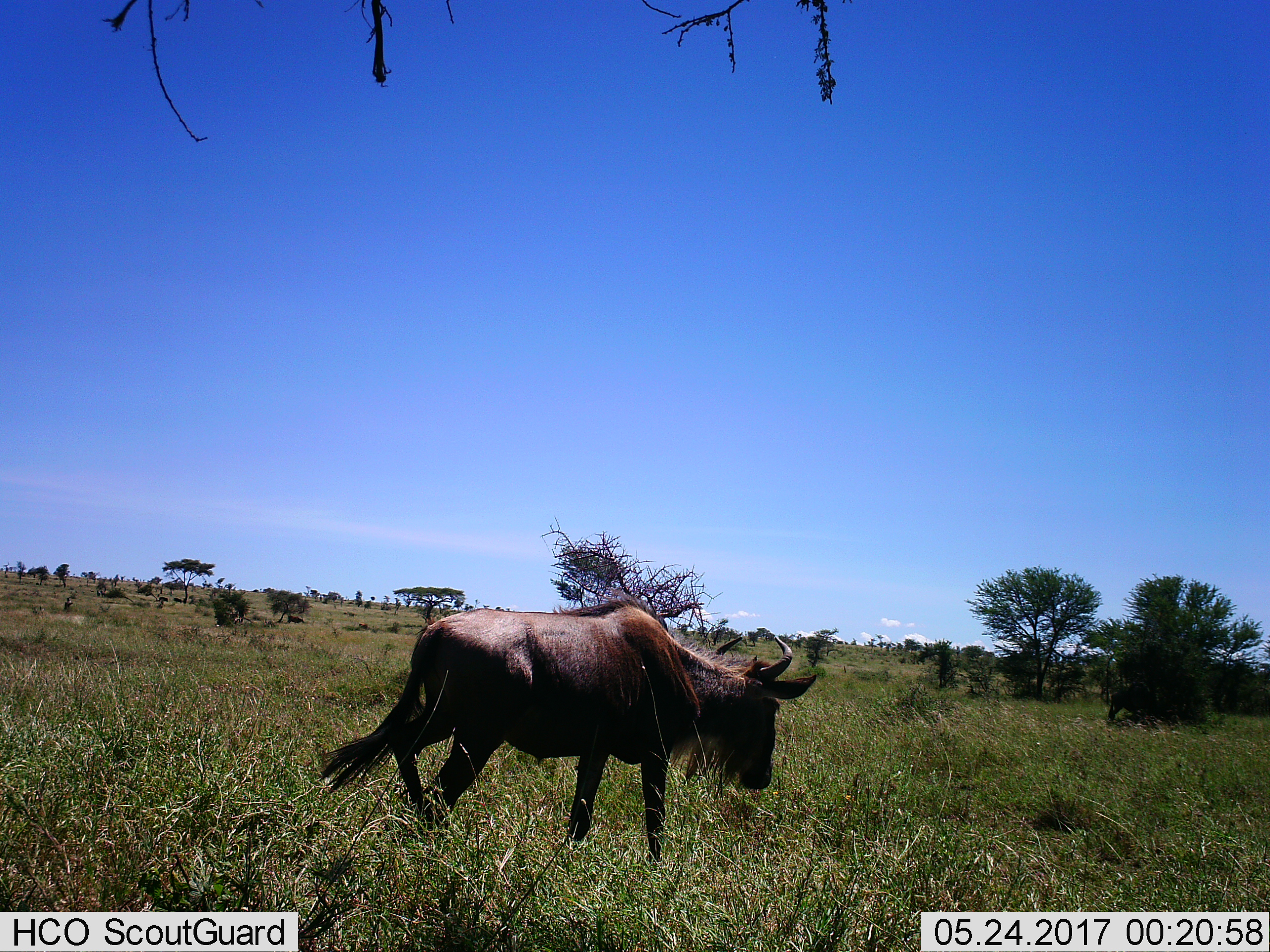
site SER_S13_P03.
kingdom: Animalia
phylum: Chordata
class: Mammalia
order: Artiodactyla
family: Bovidae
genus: Connochaetes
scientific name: Connochaetes taurinus taurinus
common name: blue wildebeest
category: wildebeestblue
Wildebeestblue (blue wildebeest) (Connochaetes taurinus taurinus), count 1. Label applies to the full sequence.